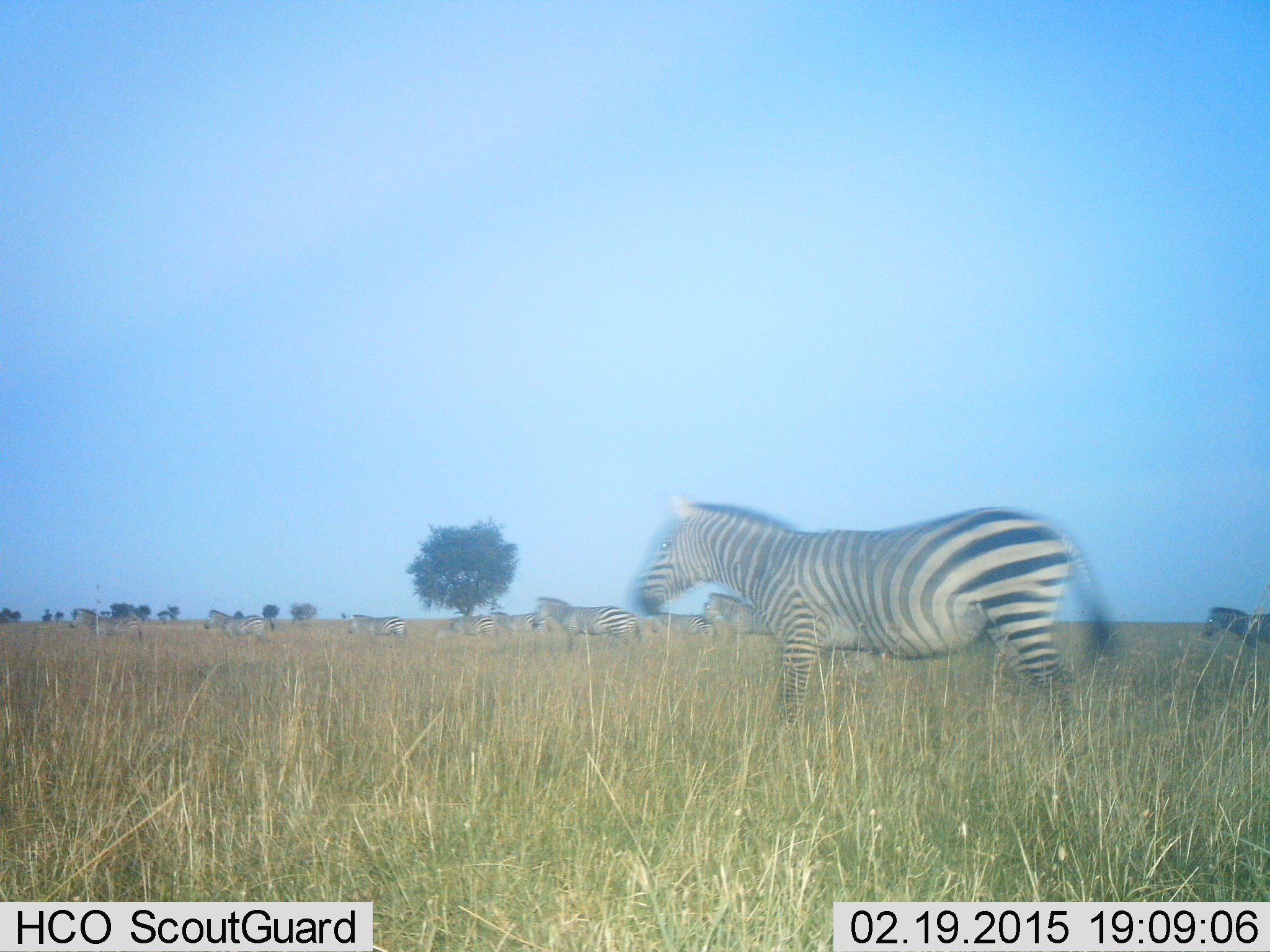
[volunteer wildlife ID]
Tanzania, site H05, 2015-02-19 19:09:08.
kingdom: Animalia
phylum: Chordata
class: Mammalia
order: Perissodactyla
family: Equidae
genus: Equus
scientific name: Equus quagga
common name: plains zebra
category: zebra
Zebra (plains zebra) (Equus quagga), count 9. Behavior (volunteer vote fractions): standing 22%, resting 0%, moving 89%, interacting 0%. Young present (vote fraction): 0%. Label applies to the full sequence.